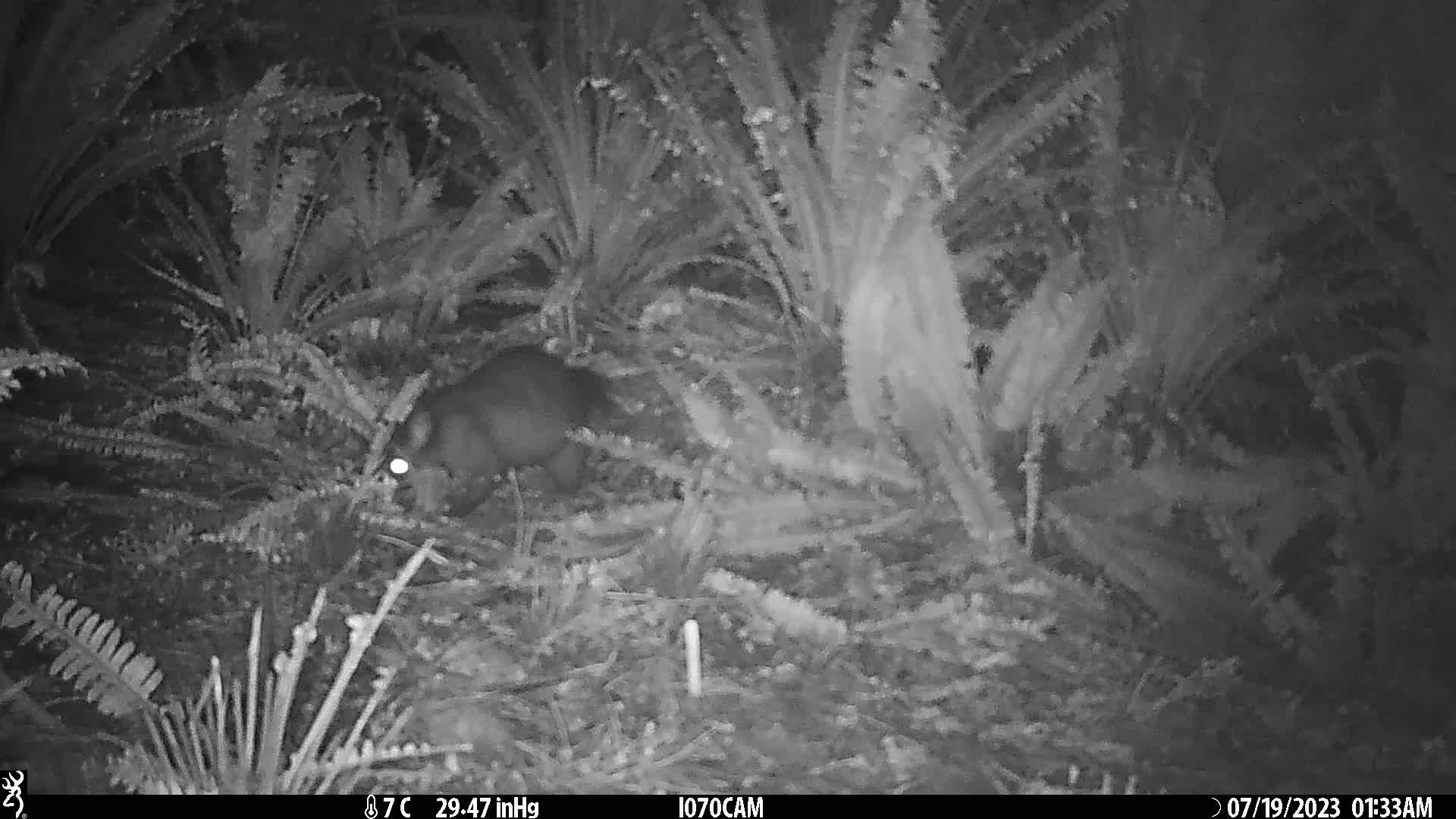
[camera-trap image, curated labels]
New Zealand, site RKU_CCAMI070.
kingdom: Animalia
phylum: Chordata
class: Mammalia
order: Diprotodontia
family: Phalangeridae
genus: Trichosurus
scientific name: Trichosurus vulpecula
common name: common brushtail possum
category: possum